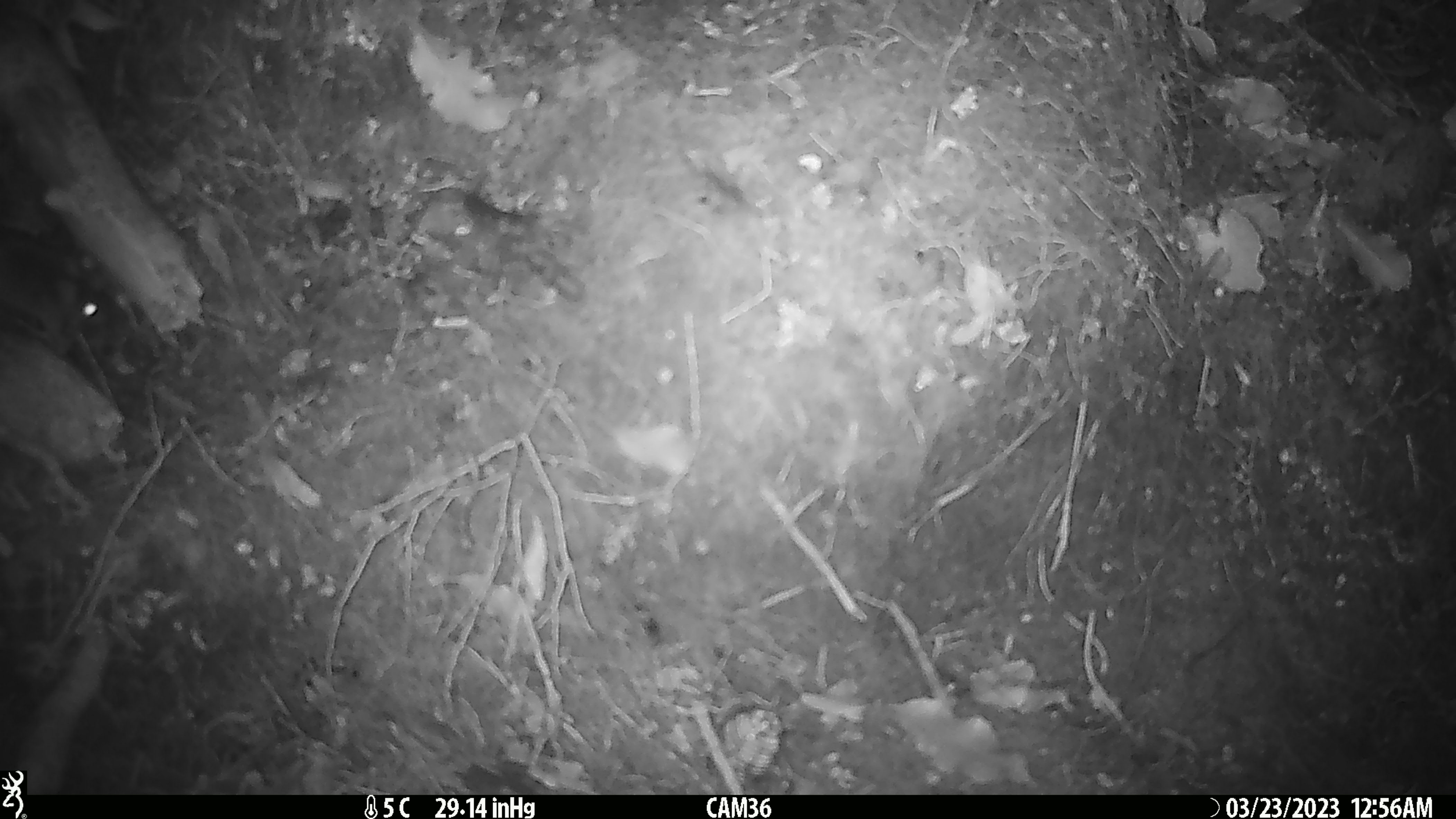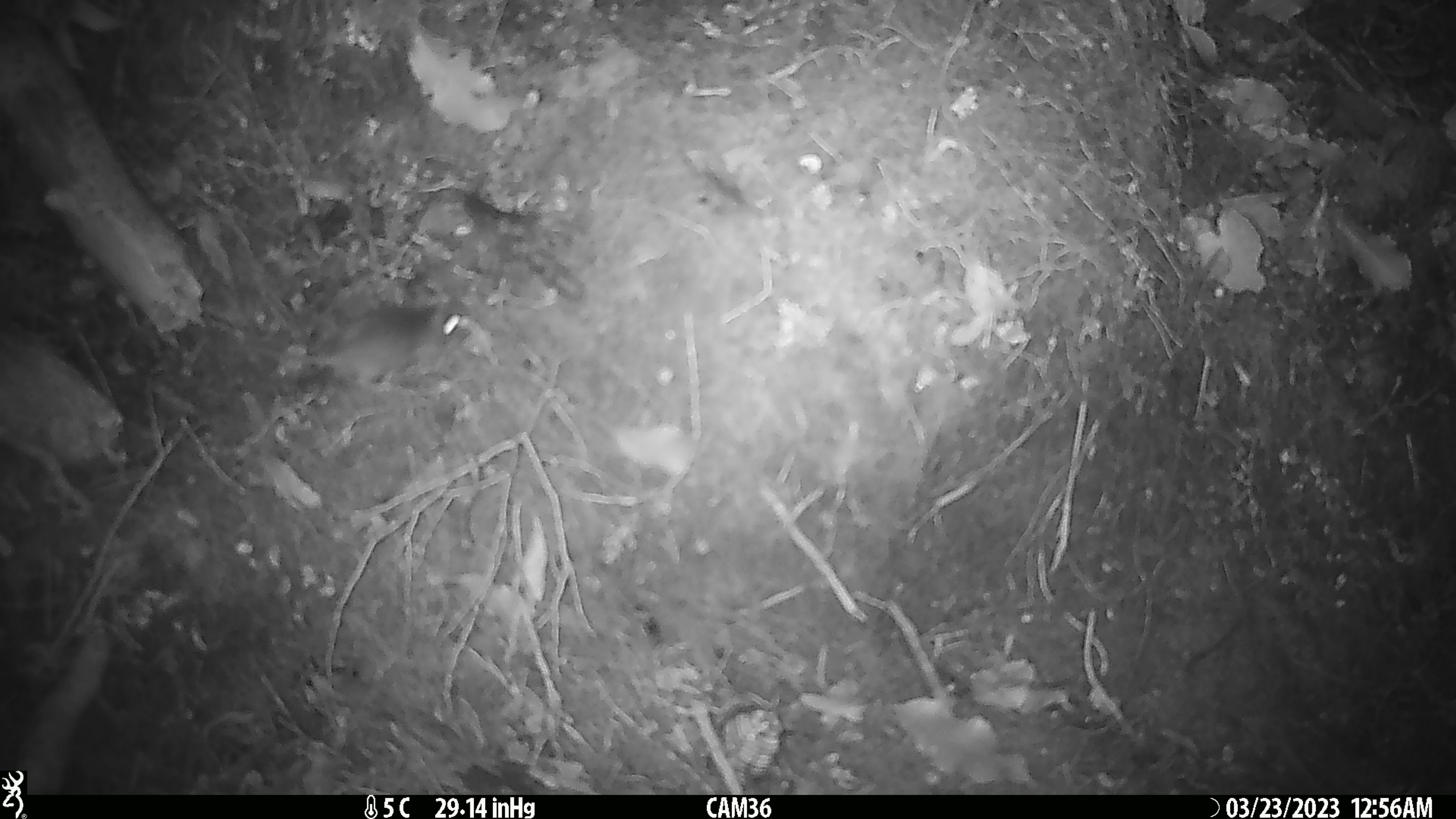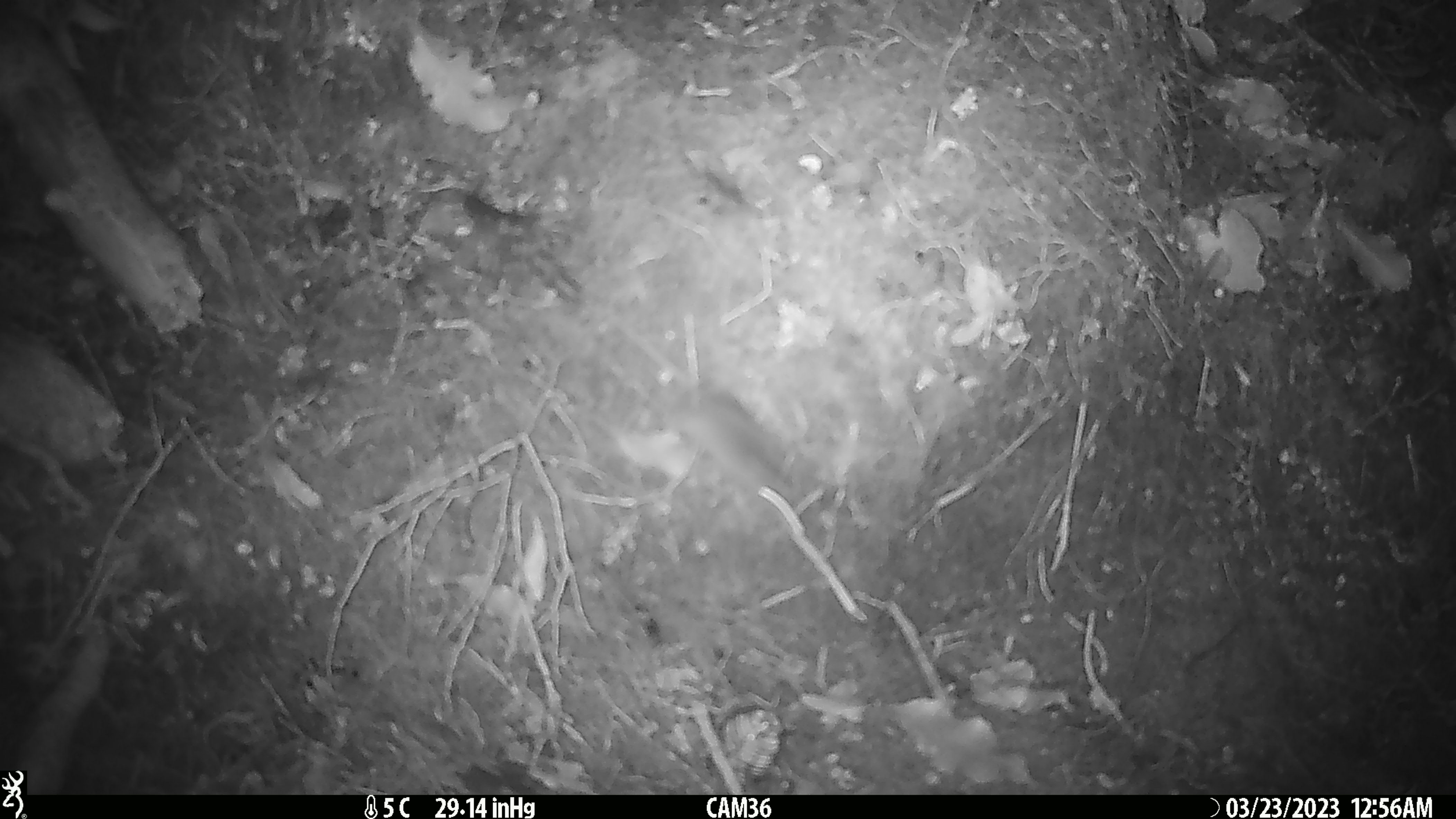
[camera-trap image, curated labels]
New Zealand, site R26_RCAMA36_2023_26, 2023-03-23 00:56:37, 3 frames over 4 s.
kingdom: Animalia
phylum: Chordata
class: Mammalia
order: Rodentia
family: Muridae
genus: Mus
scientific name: Mus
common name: mouse